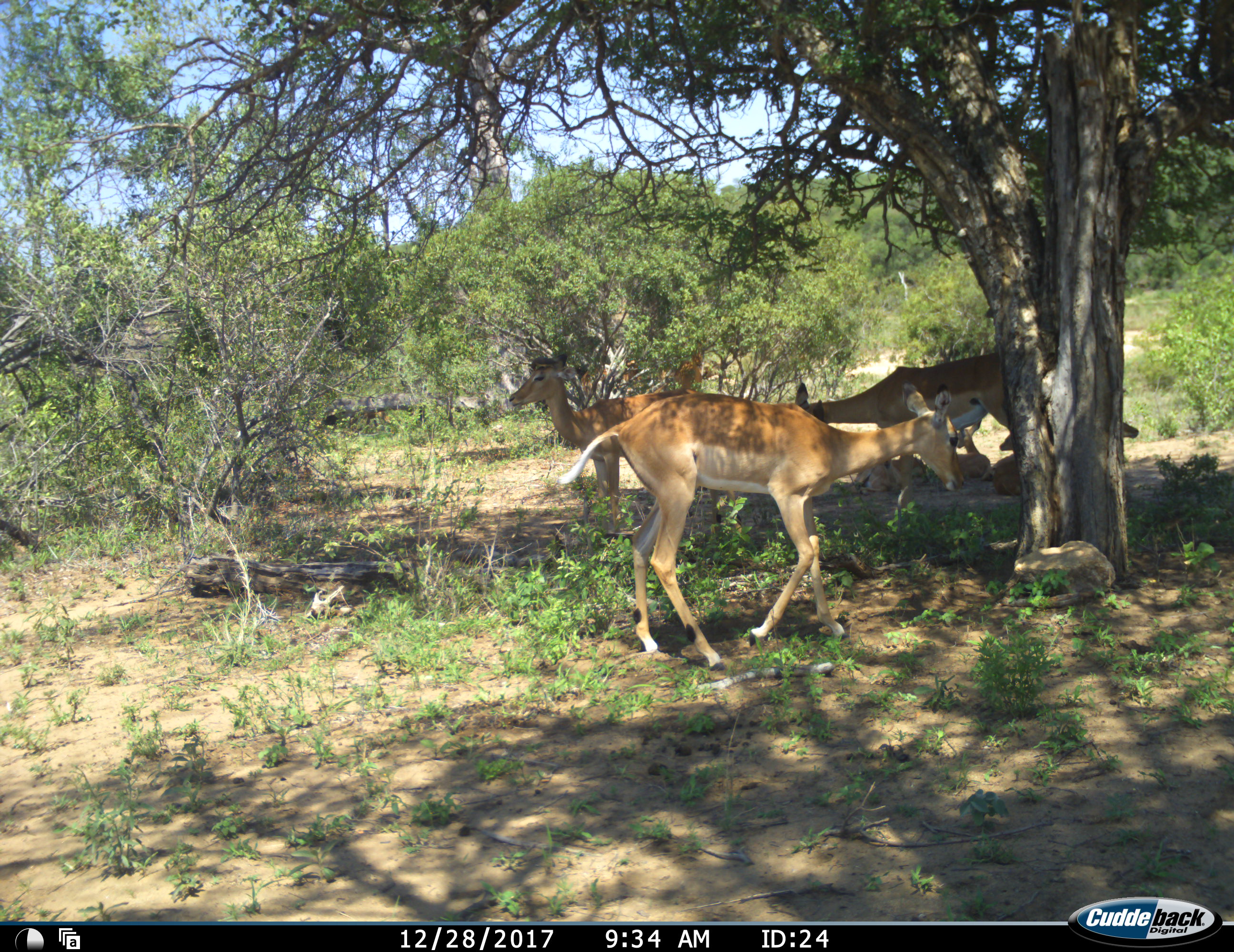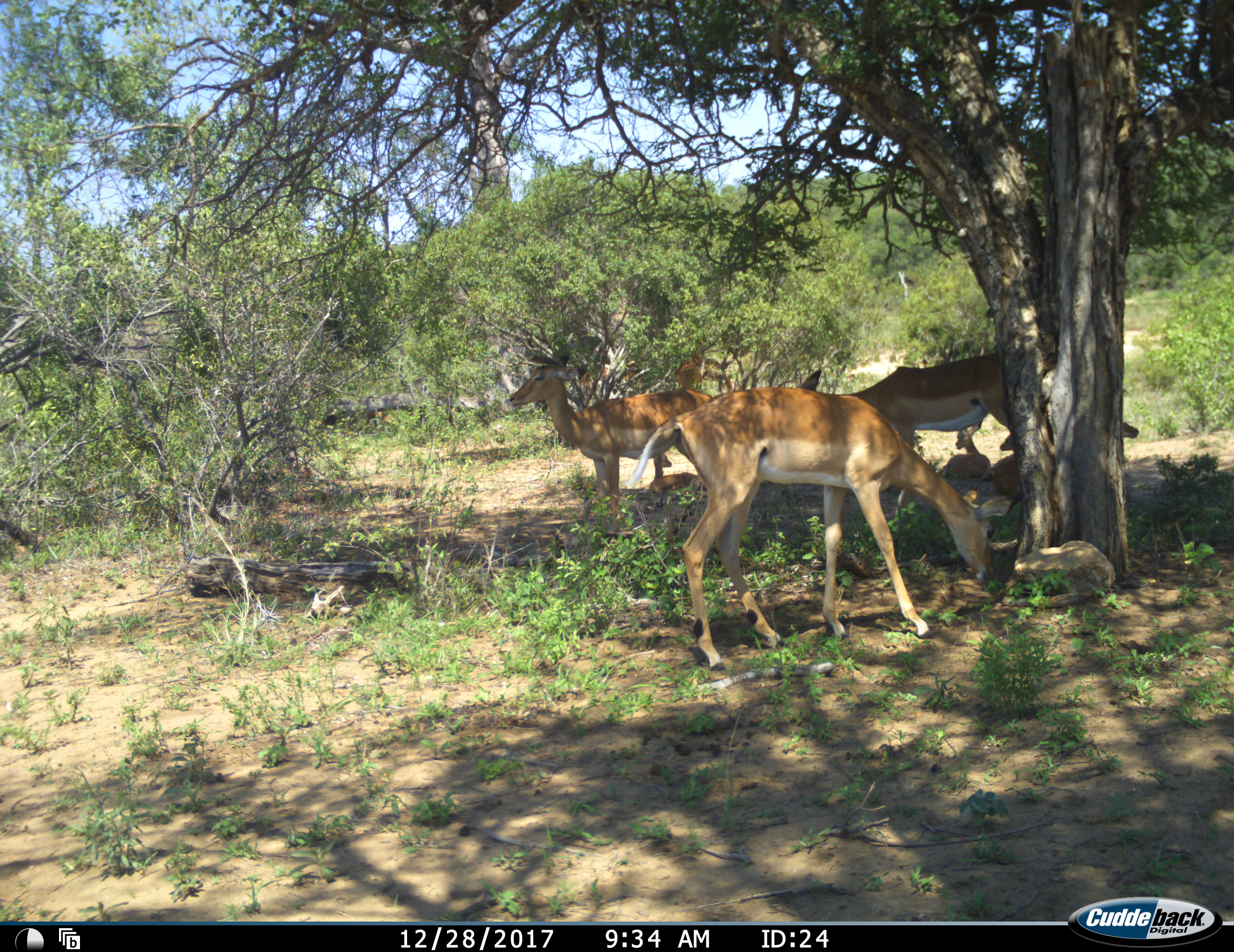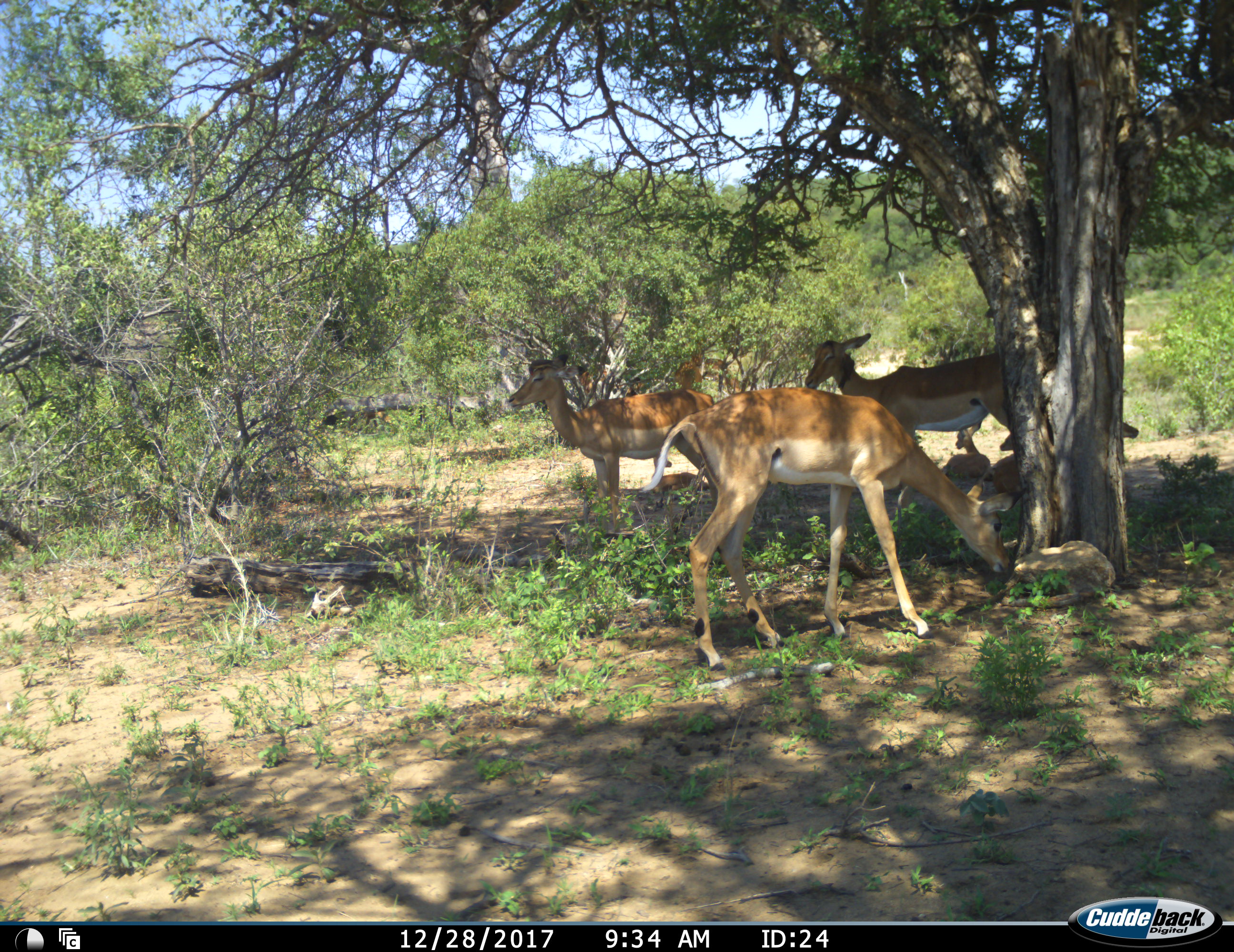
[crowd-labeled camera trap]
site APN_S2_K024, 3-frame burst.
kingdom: Animalia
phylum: Chordata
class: Mammalia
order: Artiodactyla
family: Bovidae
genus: Aepyceros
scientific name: Aepyceros melampus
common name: impala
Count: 5.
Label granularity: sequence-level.